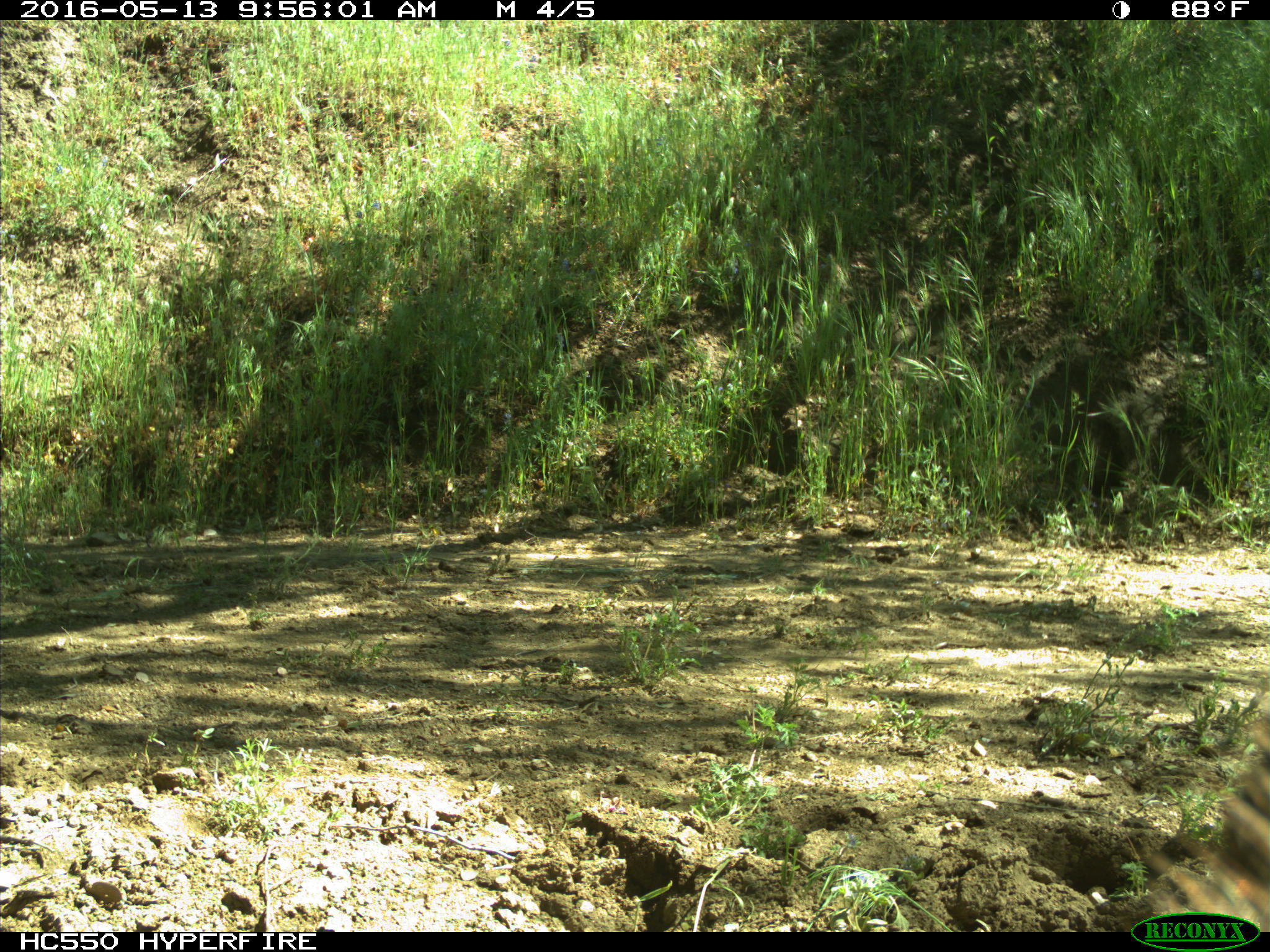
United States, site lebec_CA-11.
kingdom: Animalia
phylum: Chordata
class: Mammalia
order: Carnivora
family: Ursidae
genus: Ursus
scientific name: Ursus americanus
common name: american black bear